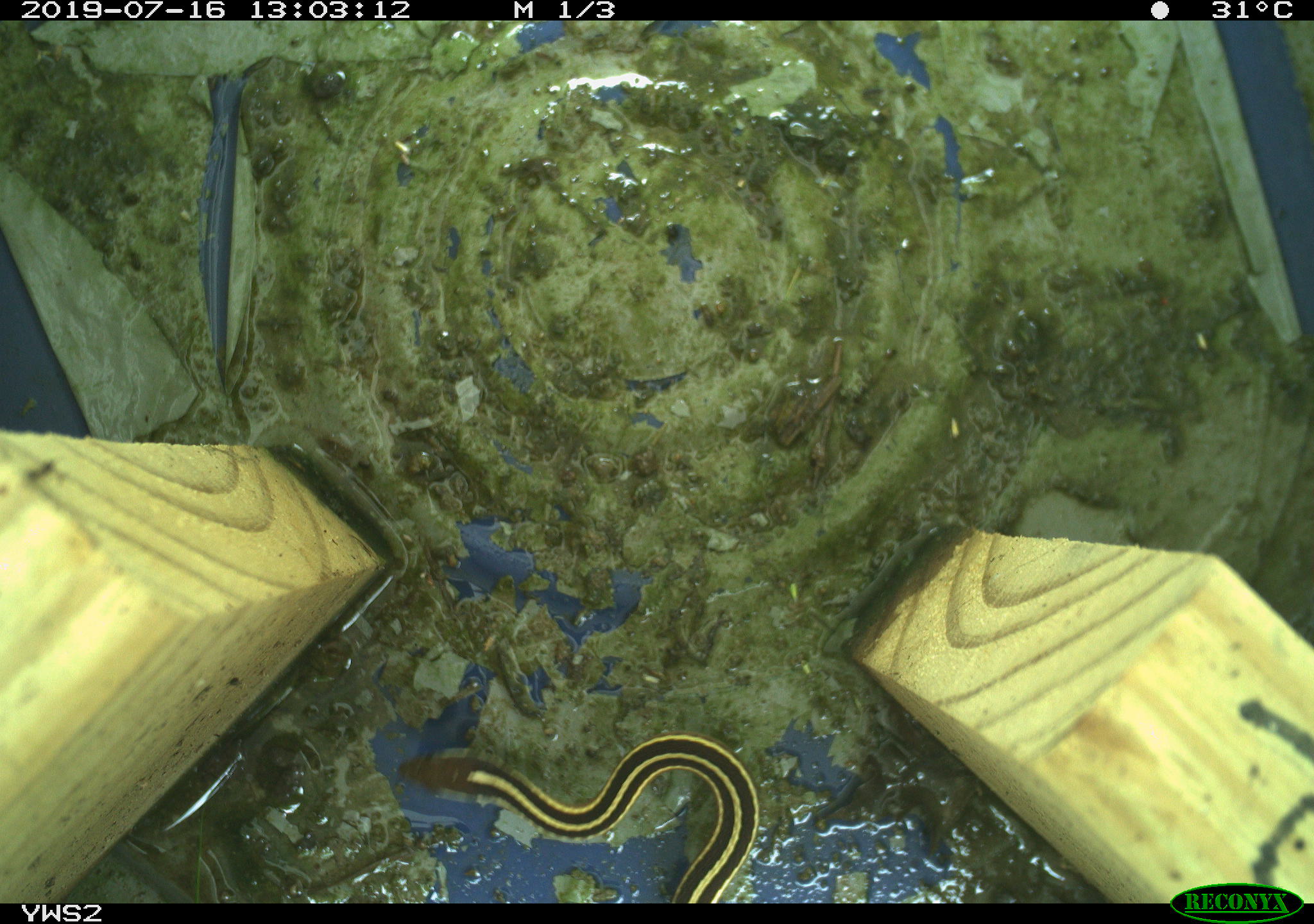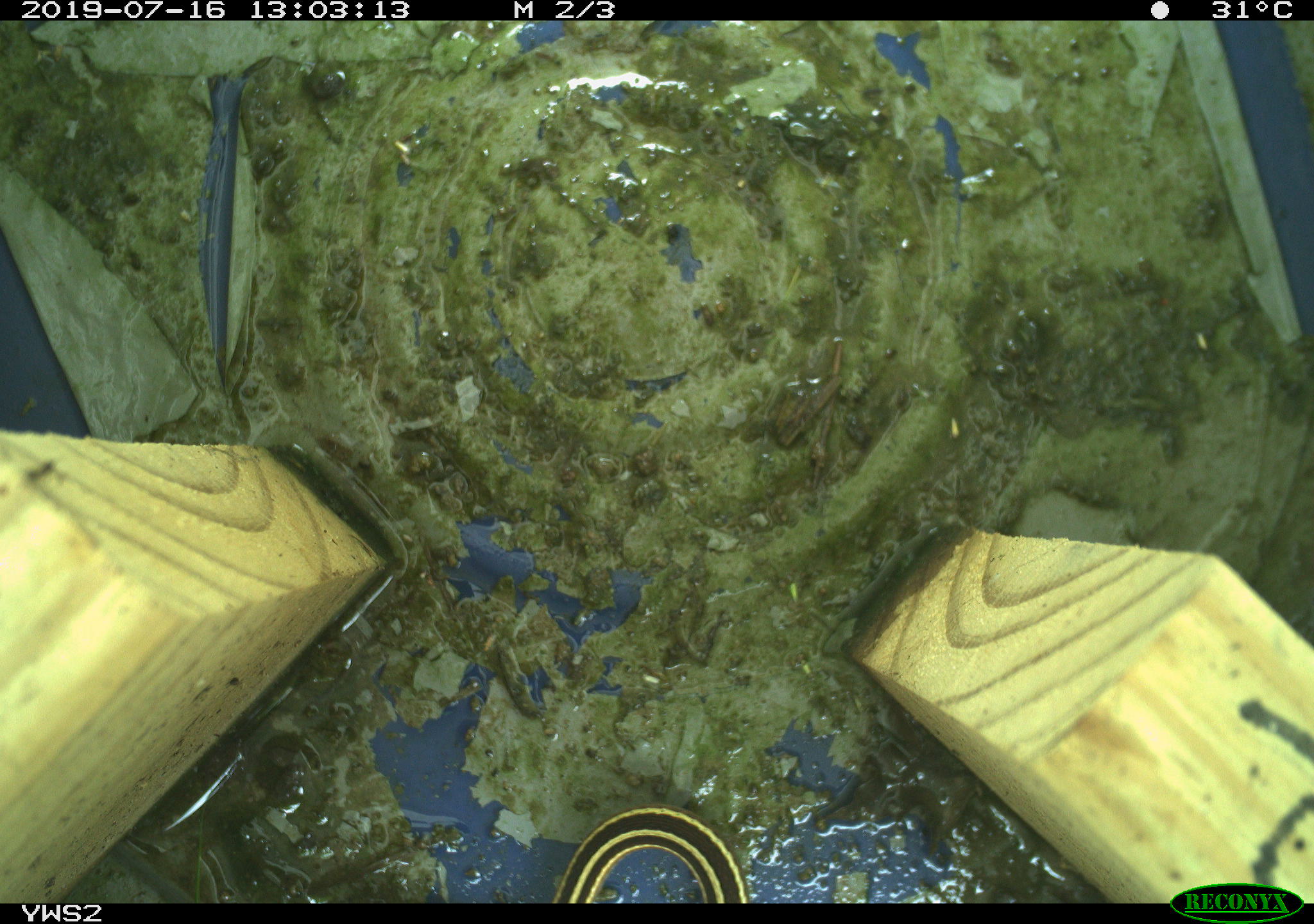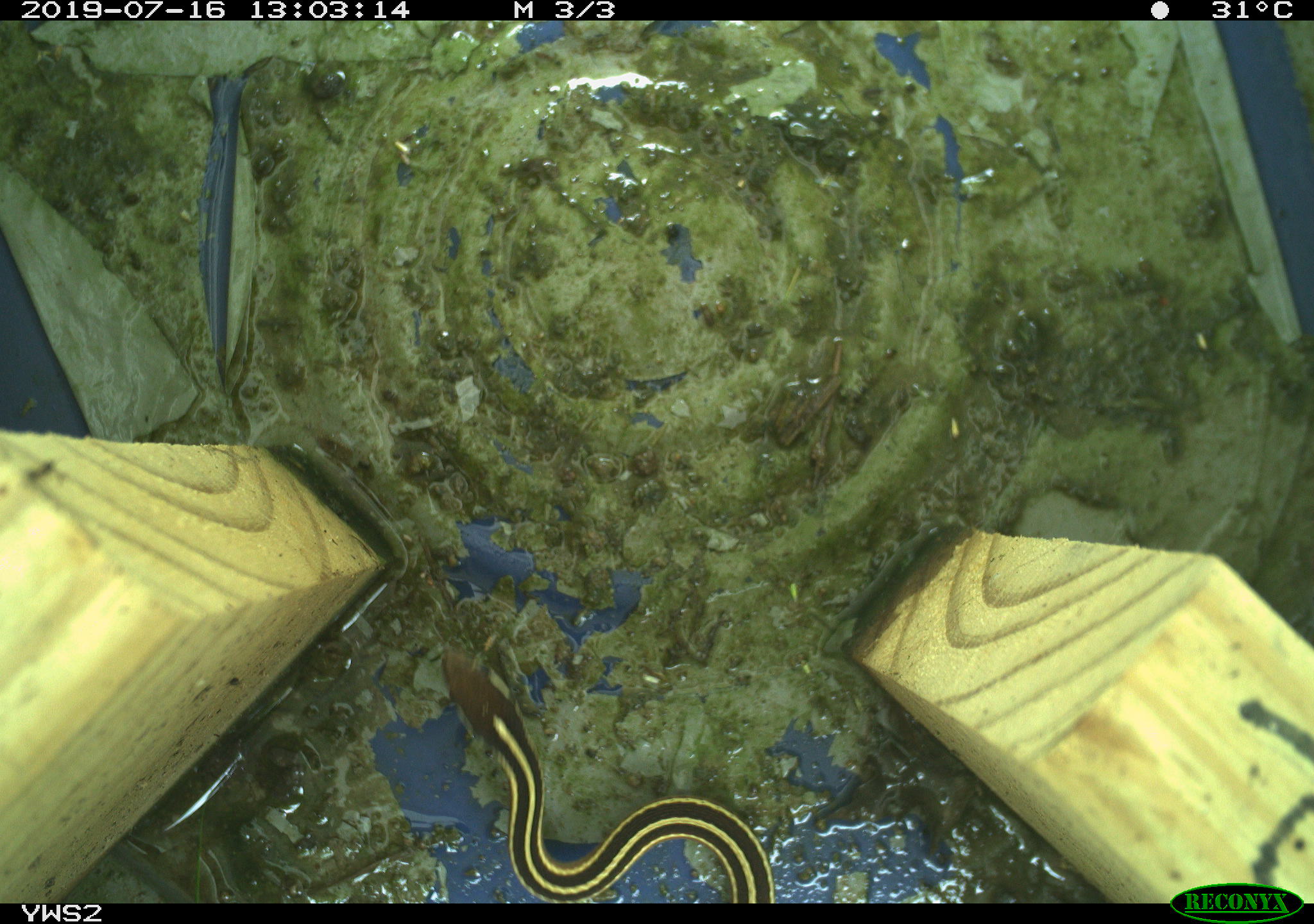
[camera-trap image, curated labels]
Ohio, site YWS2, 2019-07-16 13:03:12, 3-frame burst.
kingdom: Animalia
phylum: Chordata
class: Reptilia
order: Squamata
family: Colubridae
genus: Thamnophis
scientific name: Thamnophis saurita saurita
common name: eastern ribbon snake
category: eastern ribbonsnake